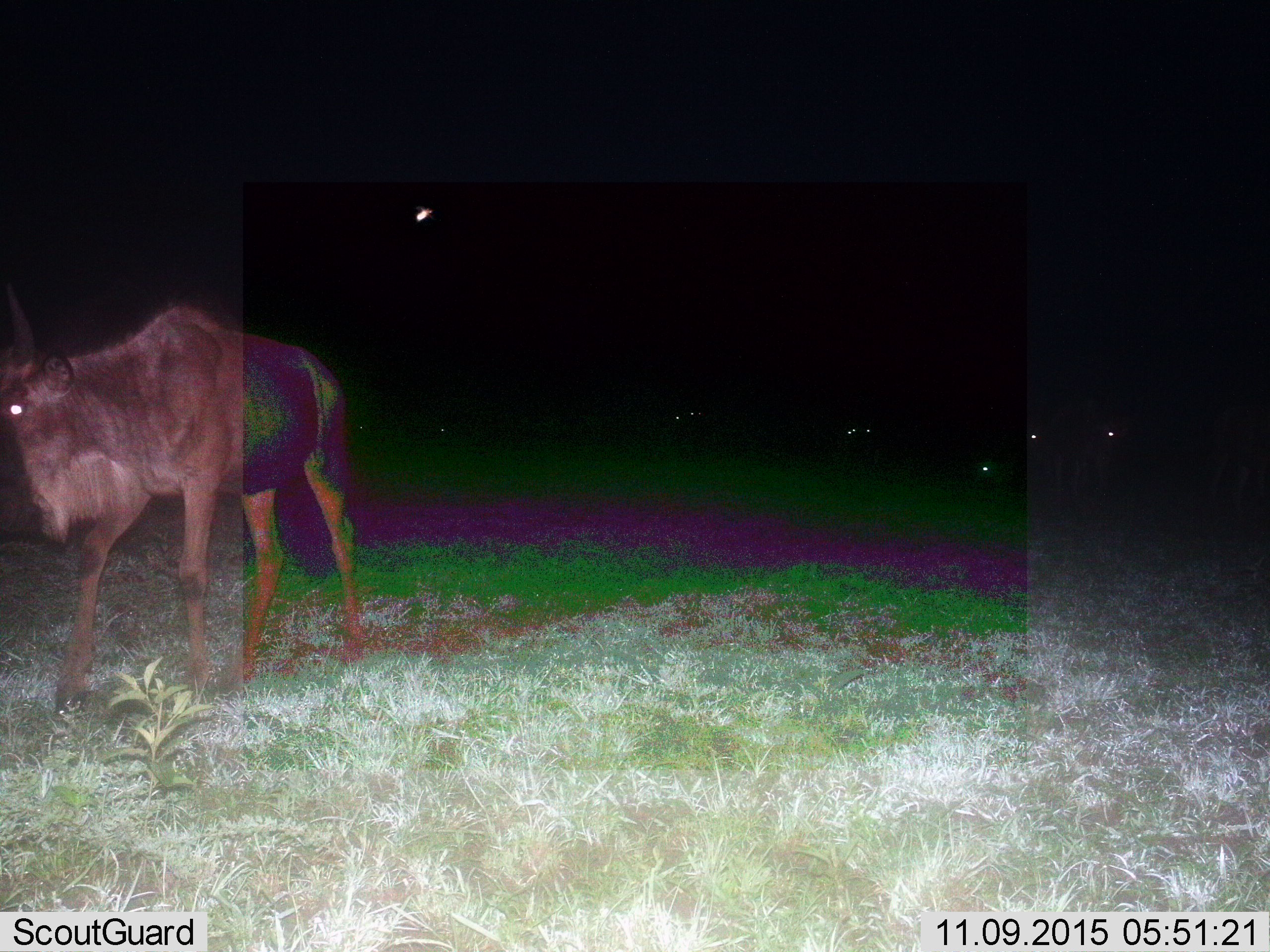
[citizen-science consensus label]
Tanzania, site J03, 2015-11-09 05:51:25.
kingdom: Animalia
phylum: Chordata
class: Mammalia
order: Artiodactyla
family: Bovidae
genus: Connochaetes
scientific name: Connochaetes taurinus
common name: blue wildebeest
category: wildebeest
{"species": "wildebeest (blue wildebeest) (Connochaetes taurinus)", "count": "1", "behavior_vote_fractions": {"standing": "25%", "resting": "12%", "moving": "62%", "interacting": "0%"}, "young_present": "12%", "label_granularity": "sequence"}